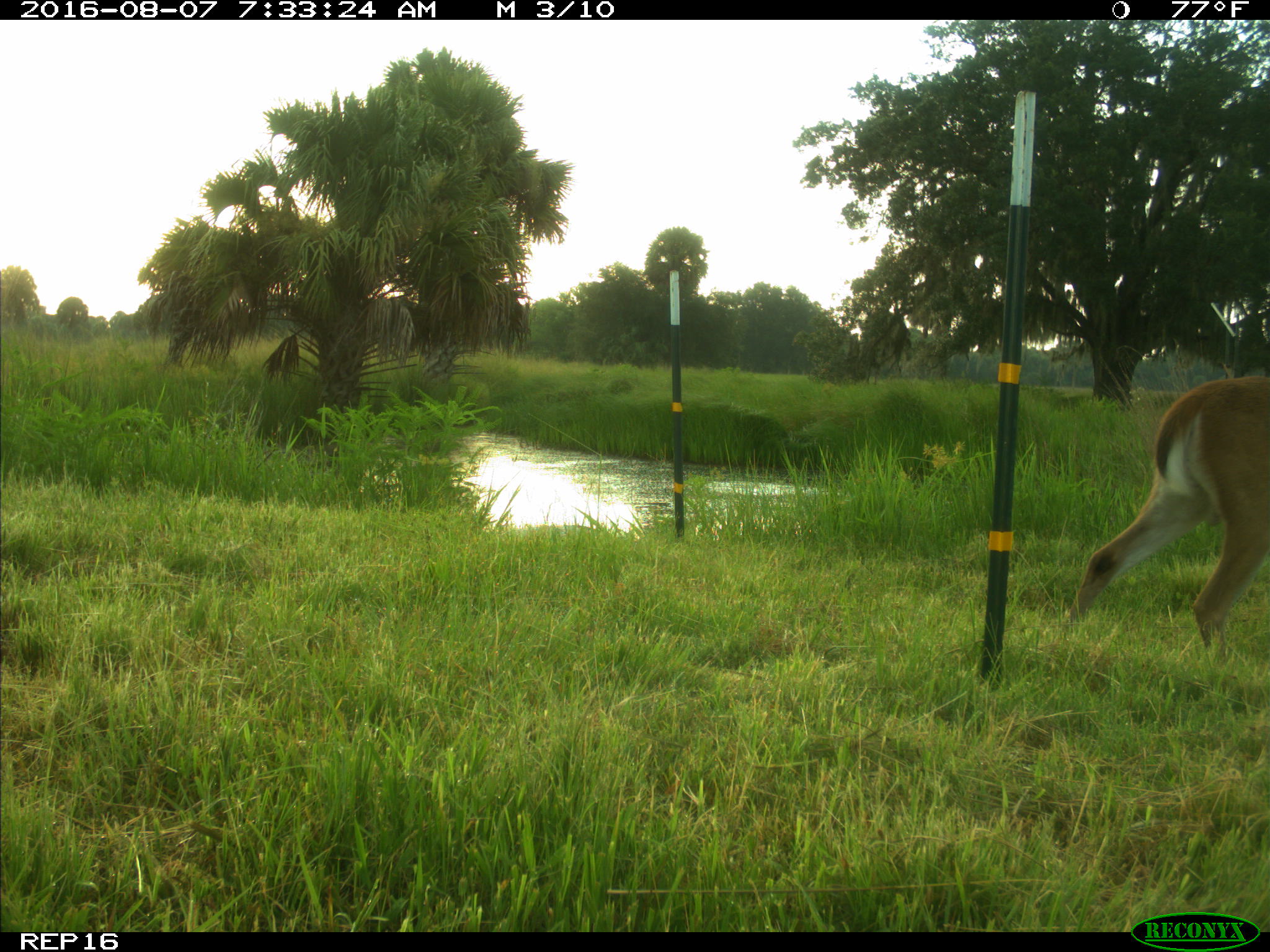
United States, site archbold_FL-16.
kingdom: Animalia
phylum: Chordata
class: Mammalia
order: Artiodactyla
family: Cervidae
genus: Odocoileus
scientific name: Odocoileus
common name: deer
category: unidentified deer